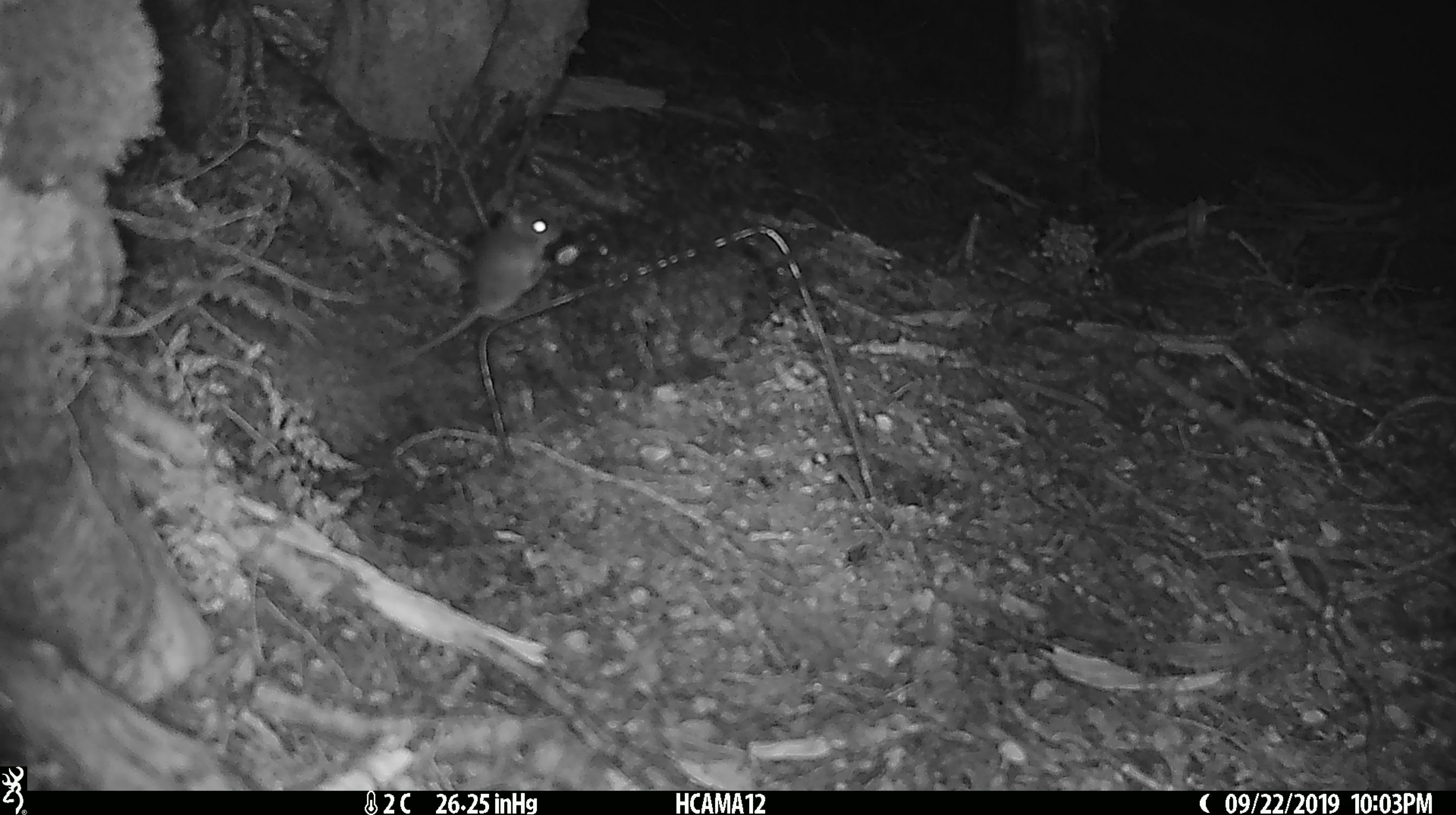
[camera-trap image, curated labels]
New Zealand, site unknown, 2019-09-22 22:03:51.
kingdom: Animalia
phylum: Chordata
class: Mammalia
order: Rodentia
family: Muridae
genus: Mus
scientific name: Mus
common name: mouse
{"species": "mouse (Mus)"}